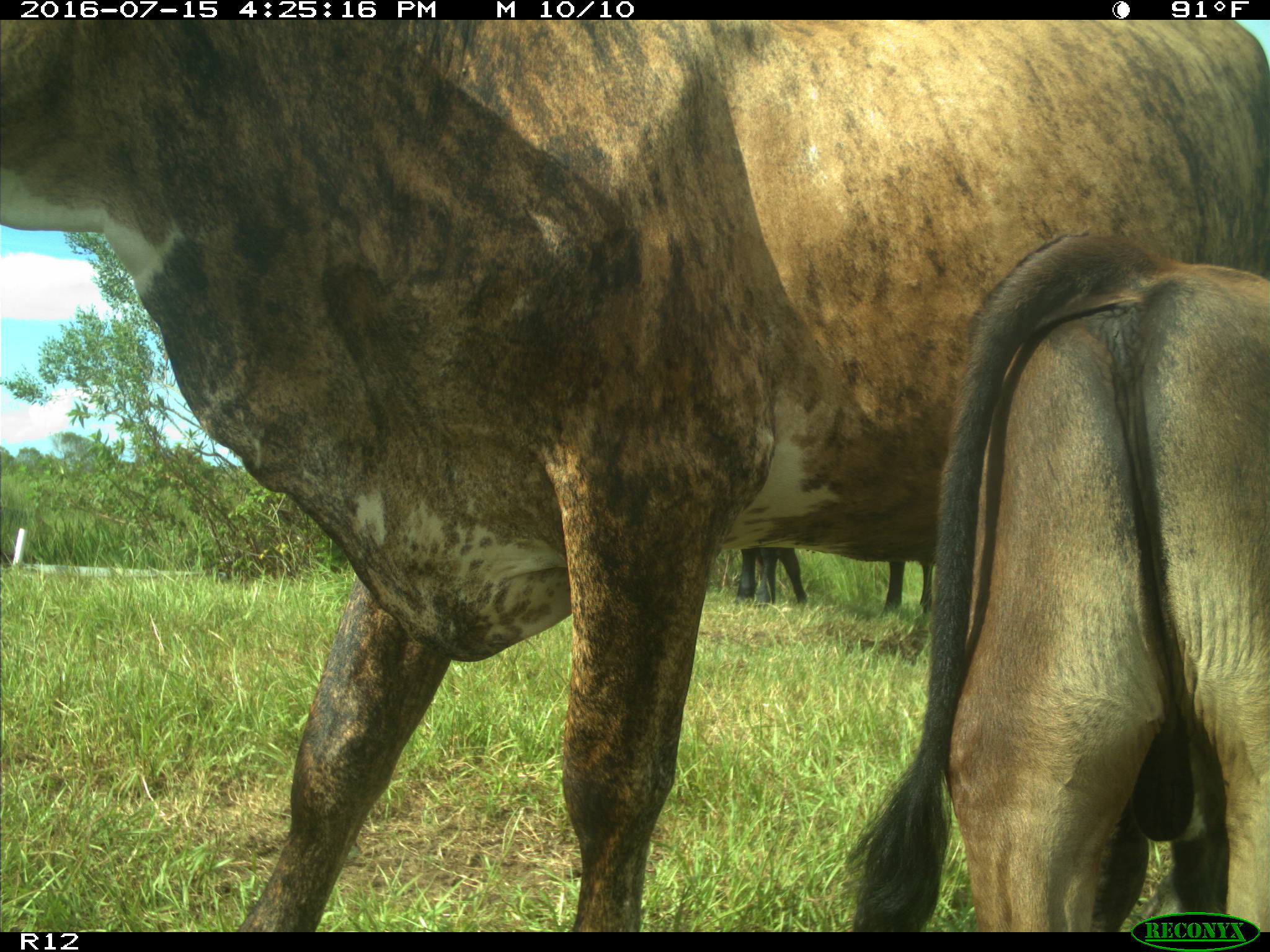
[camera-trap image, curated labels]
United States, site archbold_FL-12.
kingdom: Animalia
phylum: Chordata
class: Mammalia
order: Artiodactyla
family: Bovidae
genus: Bos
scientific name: Bos taurus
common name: domestic cow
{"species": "Bos taurus (domestic cow)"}